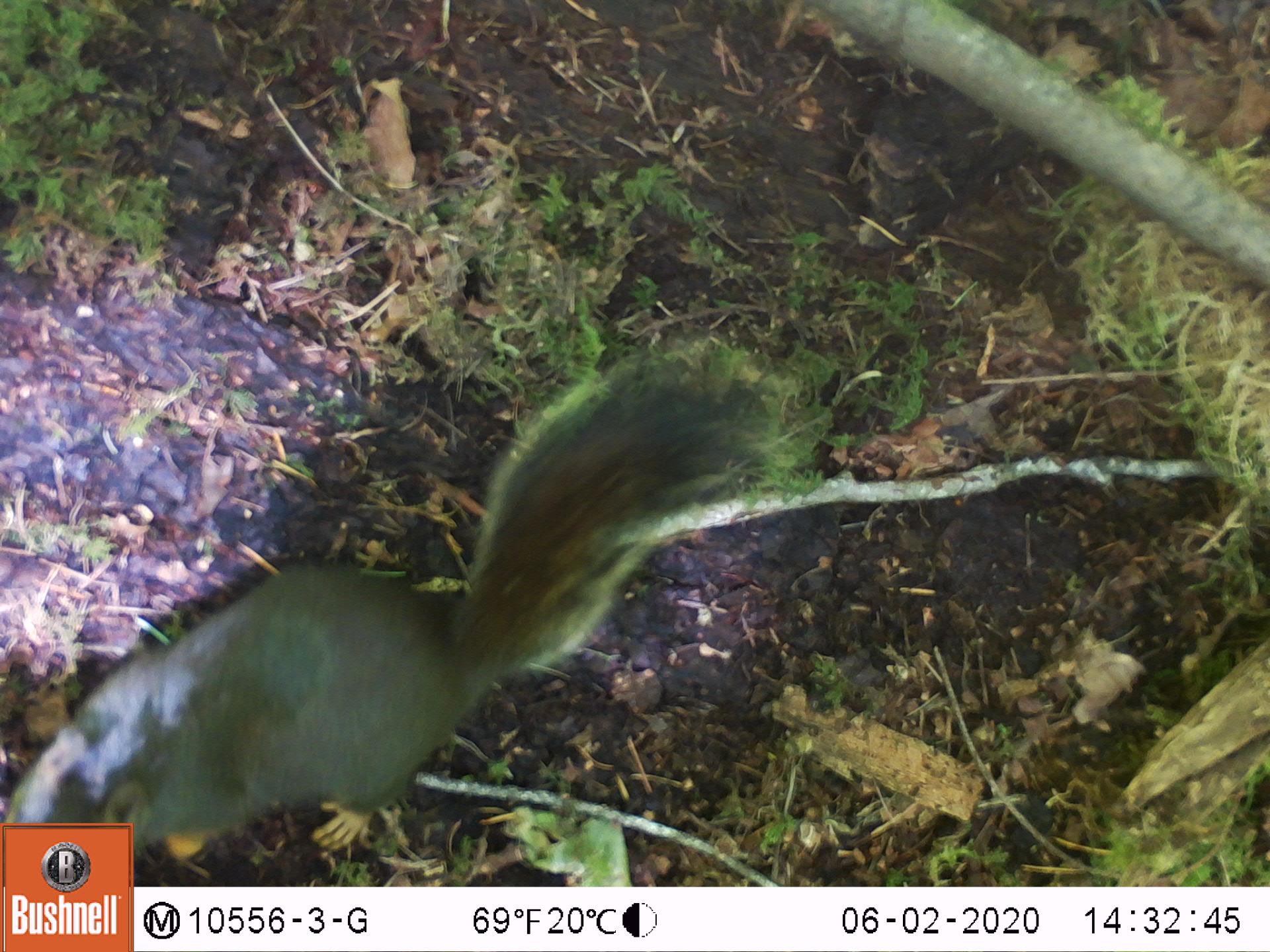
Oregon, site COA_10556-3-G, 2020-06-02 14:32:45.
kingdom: Animalia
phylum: Chordata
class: Mammalia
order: Rodentia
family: Sciuridae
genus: Tamiasciurus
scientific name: Tamiasciurus douglasii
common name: douglas squirrel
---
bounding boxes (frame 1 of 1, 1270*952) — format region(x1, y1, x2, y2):
douglas squirrel: region(10, 346, 780, 817)